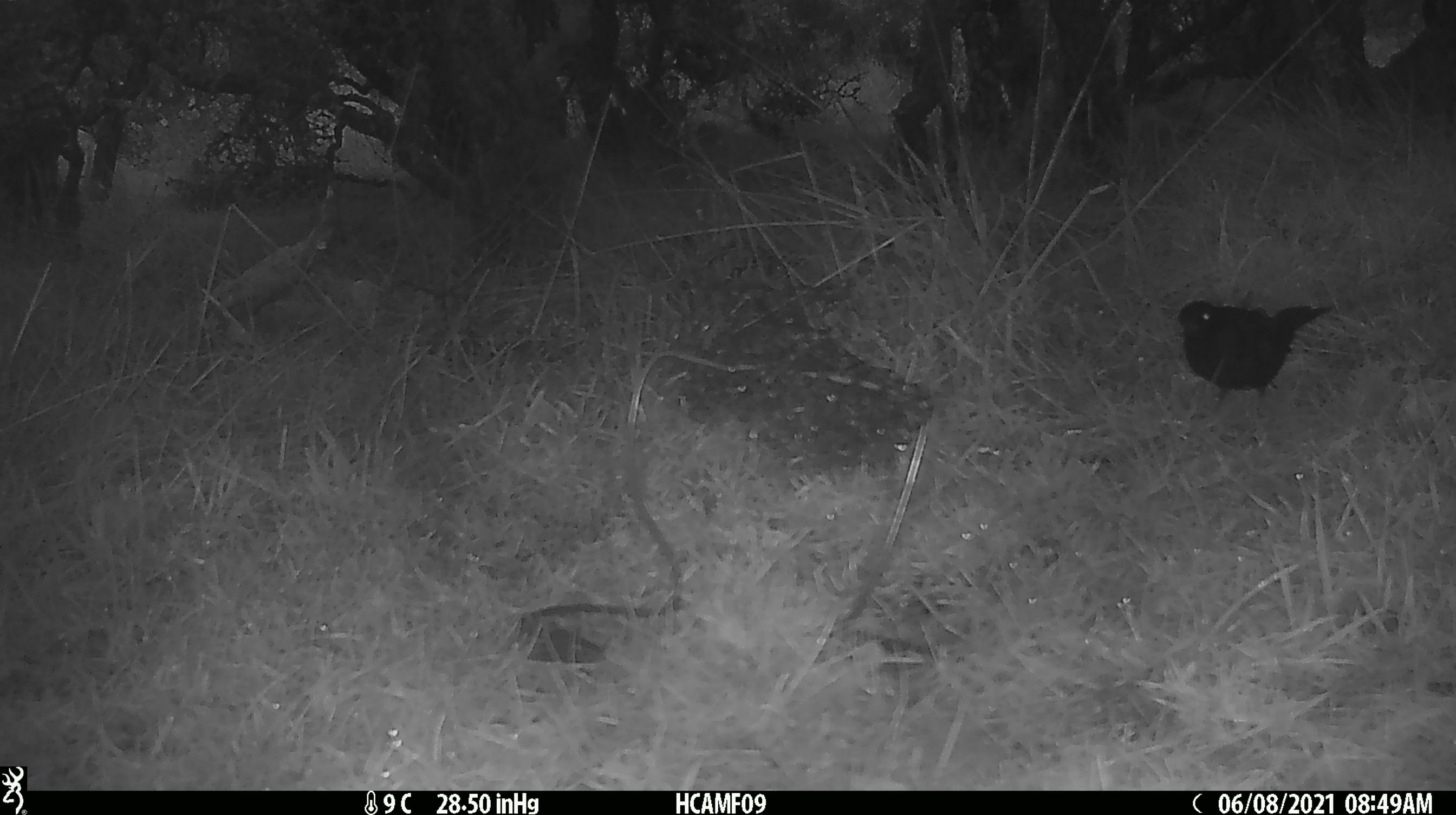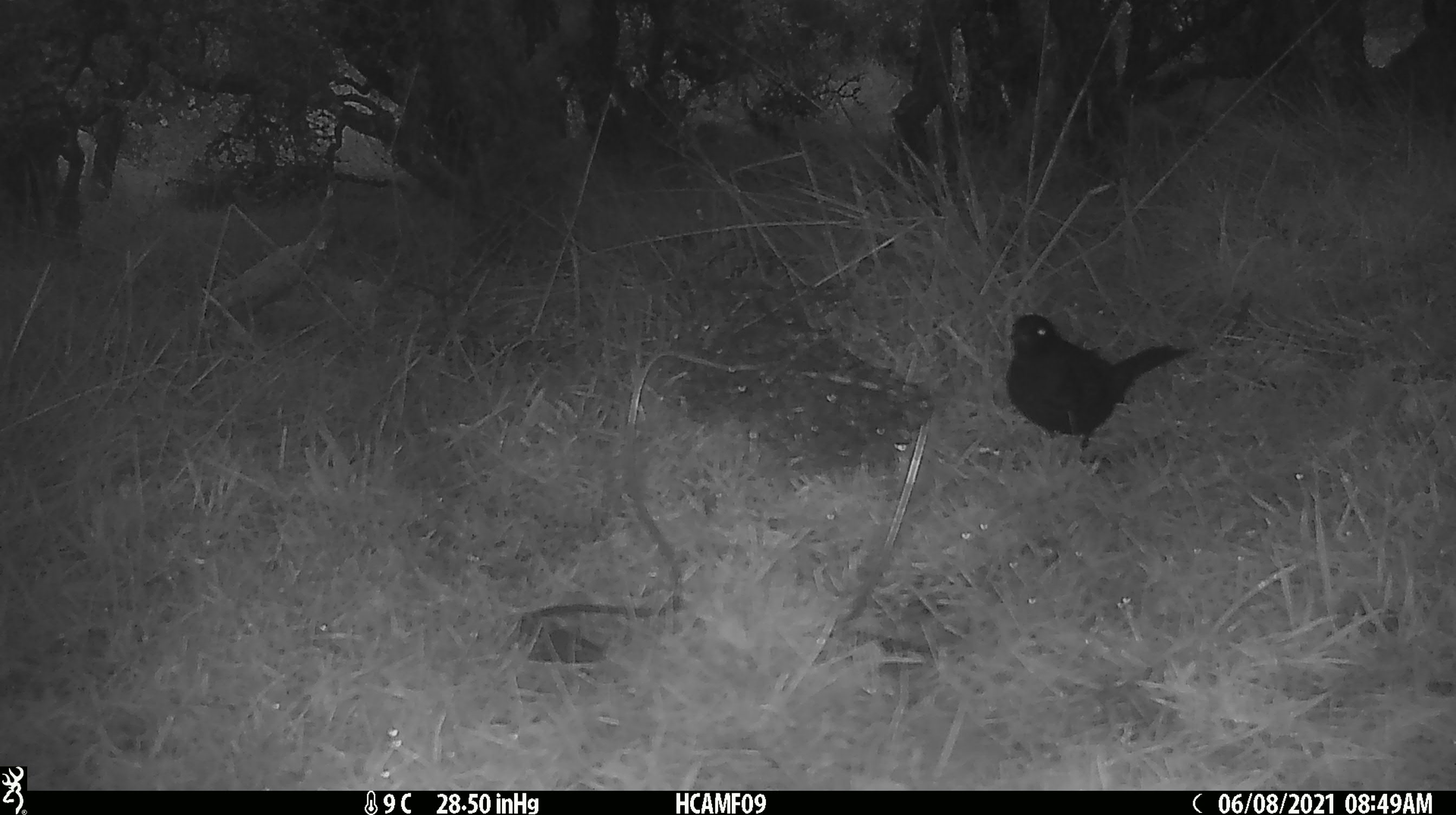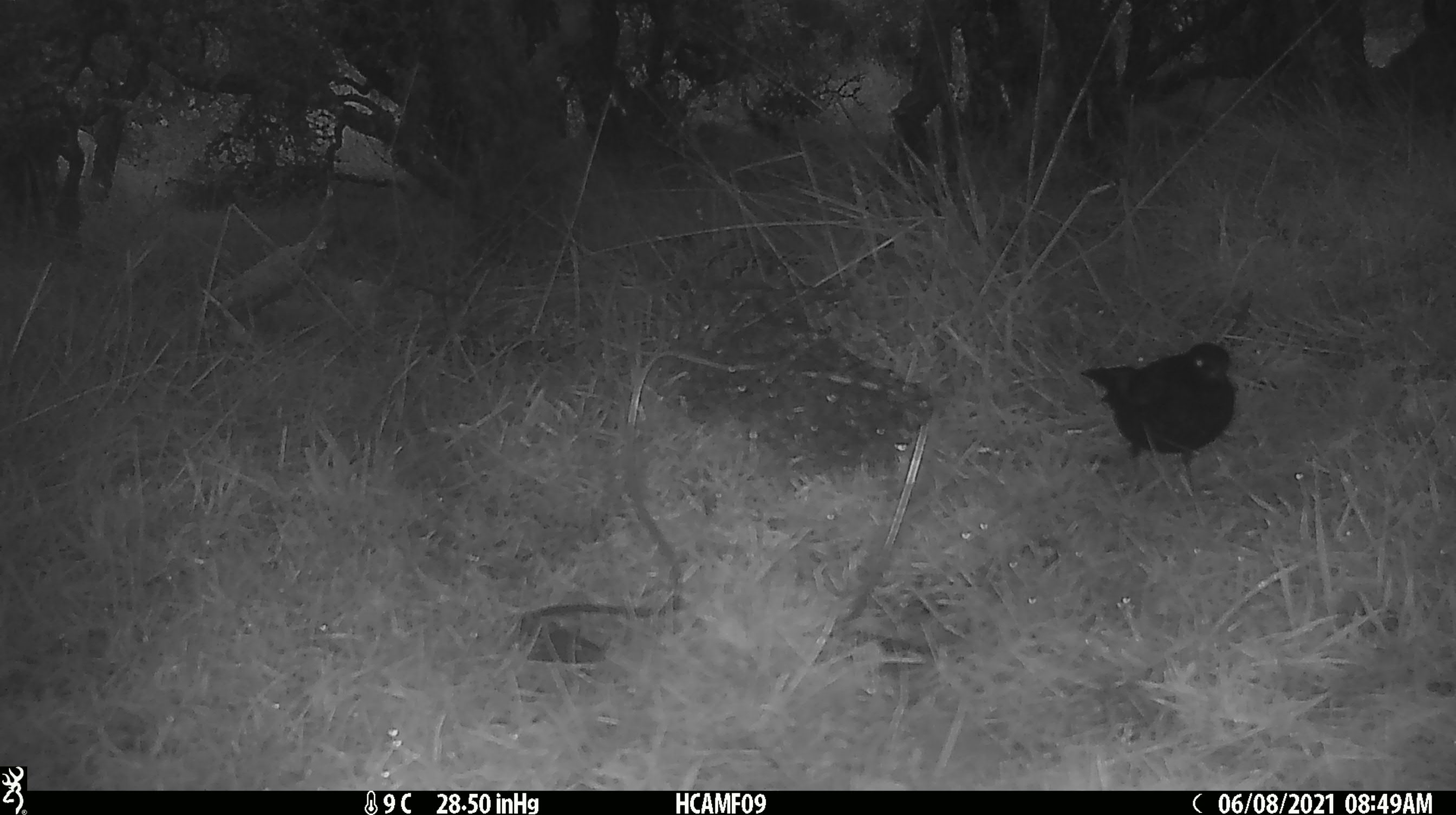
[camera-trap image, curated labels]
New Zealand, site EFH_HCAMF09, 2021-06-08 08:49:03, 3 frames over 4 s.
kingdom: Animalia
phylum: Chordata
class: Aves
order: Passeriformes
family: Turdidae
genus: Turdus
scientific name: Turdus merula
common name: eurasian blackbird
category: blackbird